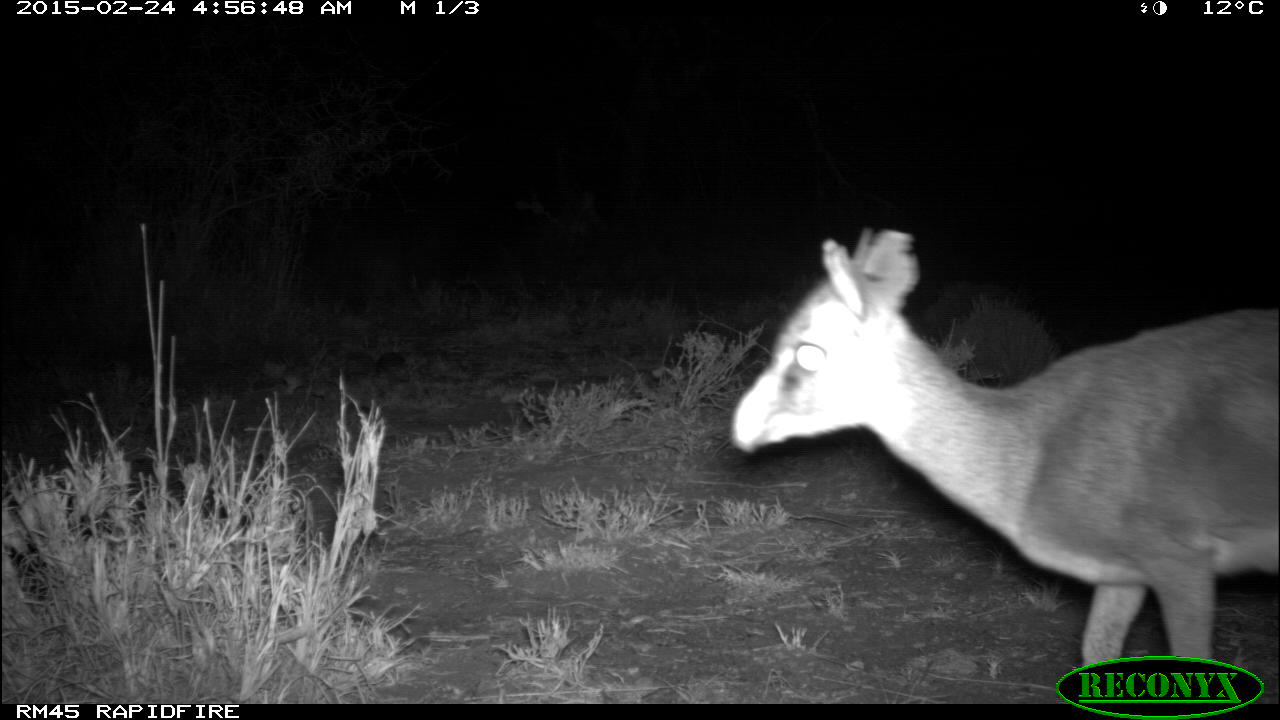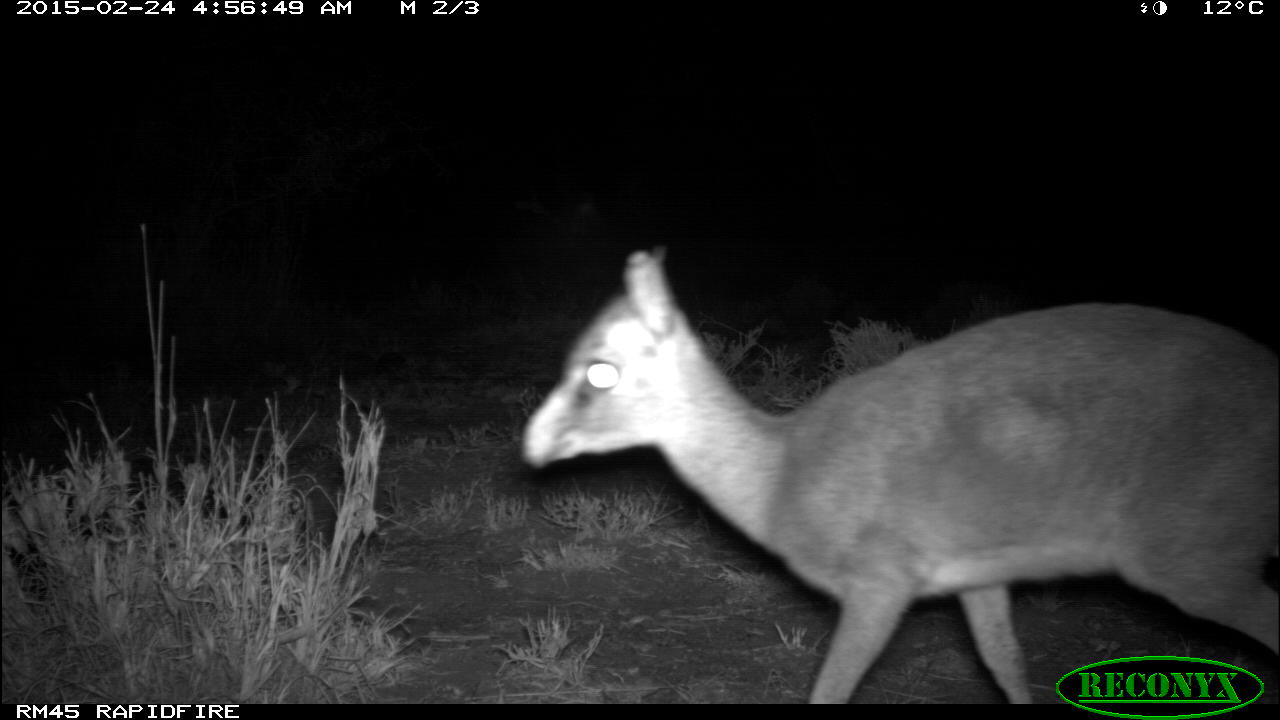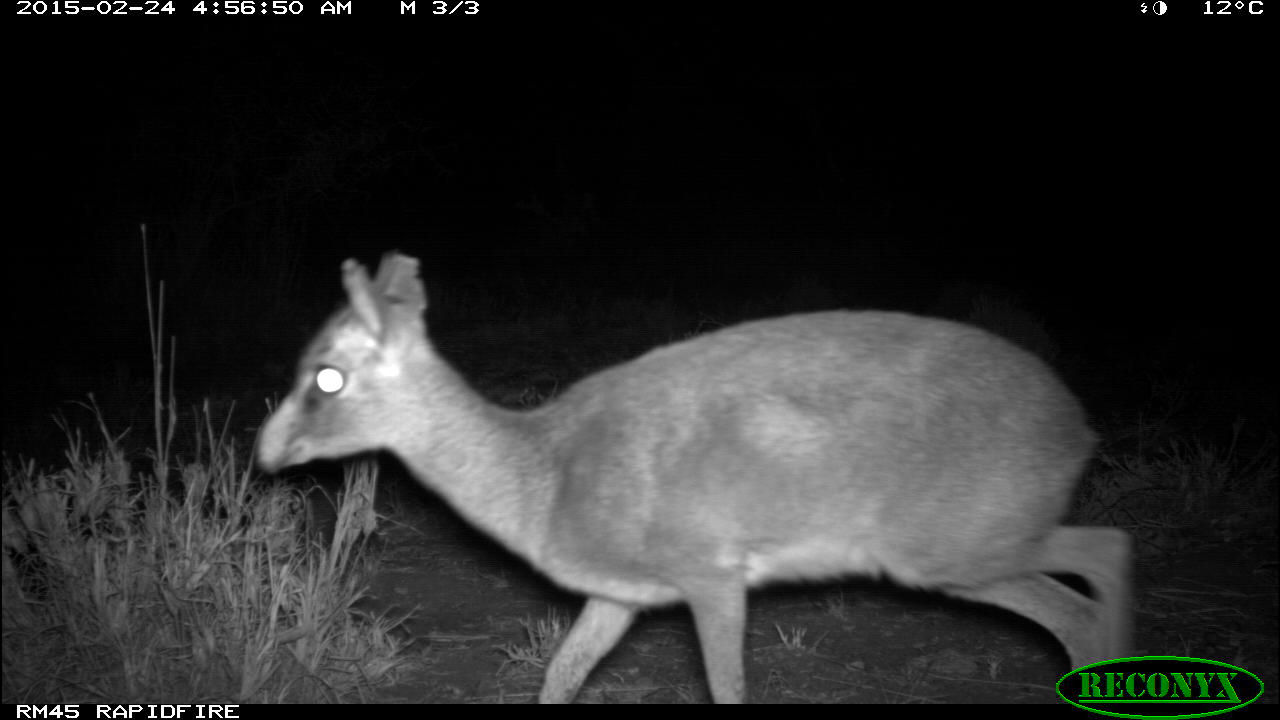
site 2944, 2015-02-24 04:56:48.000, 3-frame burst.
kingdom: Animalia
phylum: Chordata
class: Mammalia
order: Perissodactyla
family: Equidae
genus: Equus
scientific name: Equus grevyi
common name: grévy's zebra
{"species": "Equus grevyi (grévy's zebra)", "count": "1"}